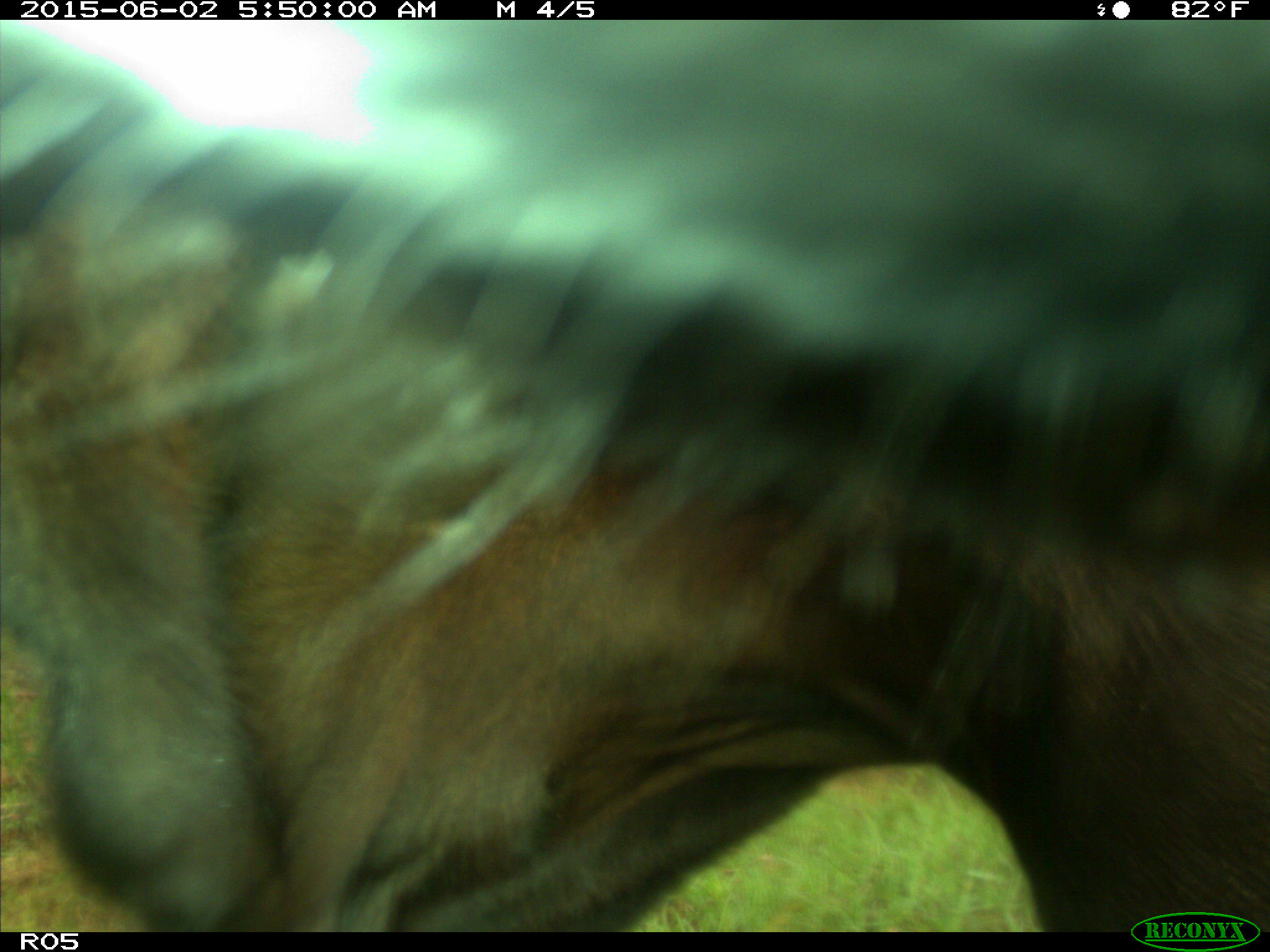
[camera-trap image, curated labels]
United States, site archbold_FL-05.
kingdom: Animalia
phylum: Chordata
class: Mammalia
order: Artiodactyla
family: Bovidae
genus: Bos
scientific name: Bos taurus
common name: domestic cow